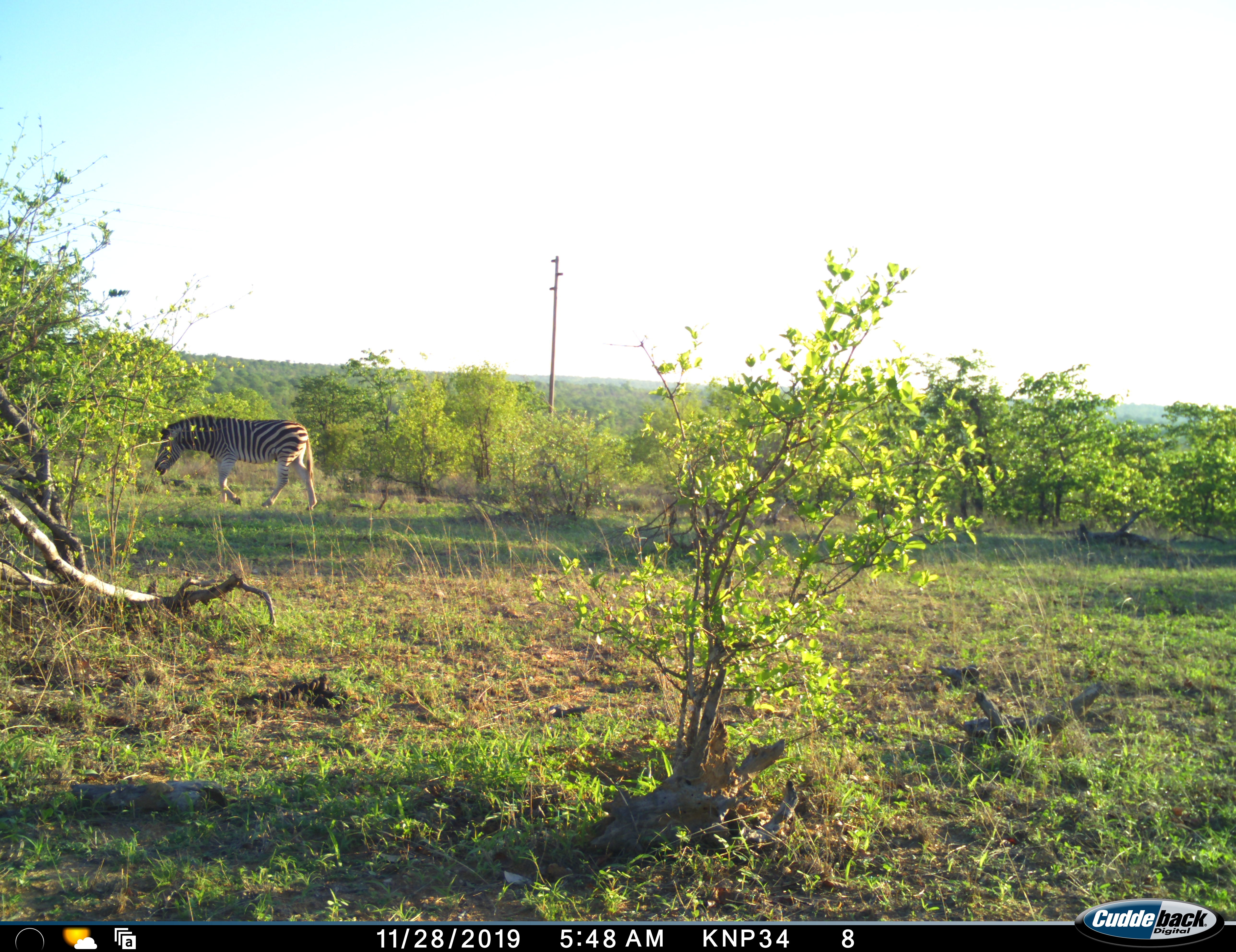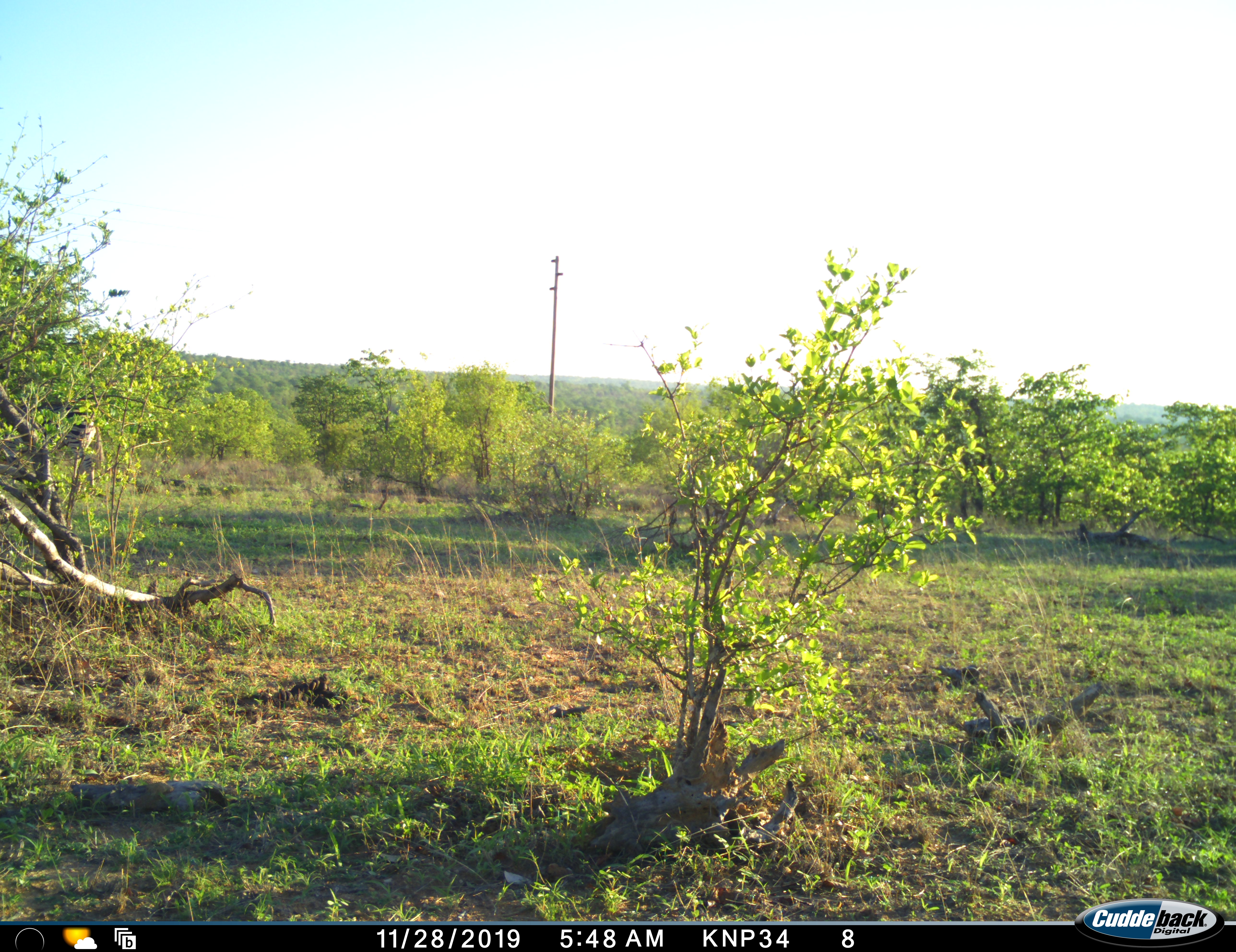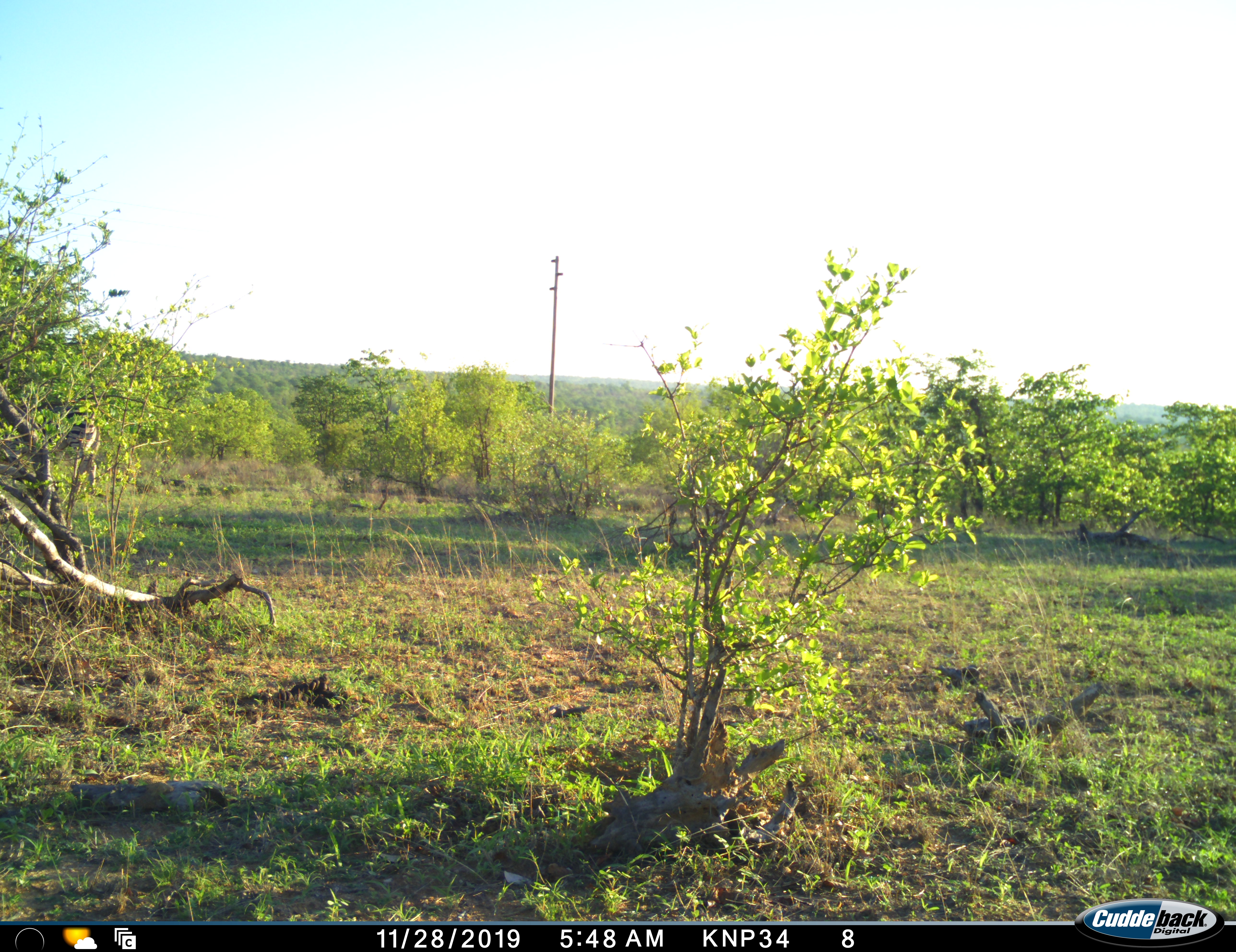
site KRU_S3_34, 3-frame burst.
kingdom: Animalia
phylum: Chordata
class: Mammalia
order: Perissodactyla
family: Equidae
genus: Equus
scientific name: Equus quagga burchellii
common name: burchell's zebra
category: zebraburchells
Zebraburchells (burchell's zebra) (Equus quagga burchellii), count 1. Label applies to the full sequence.